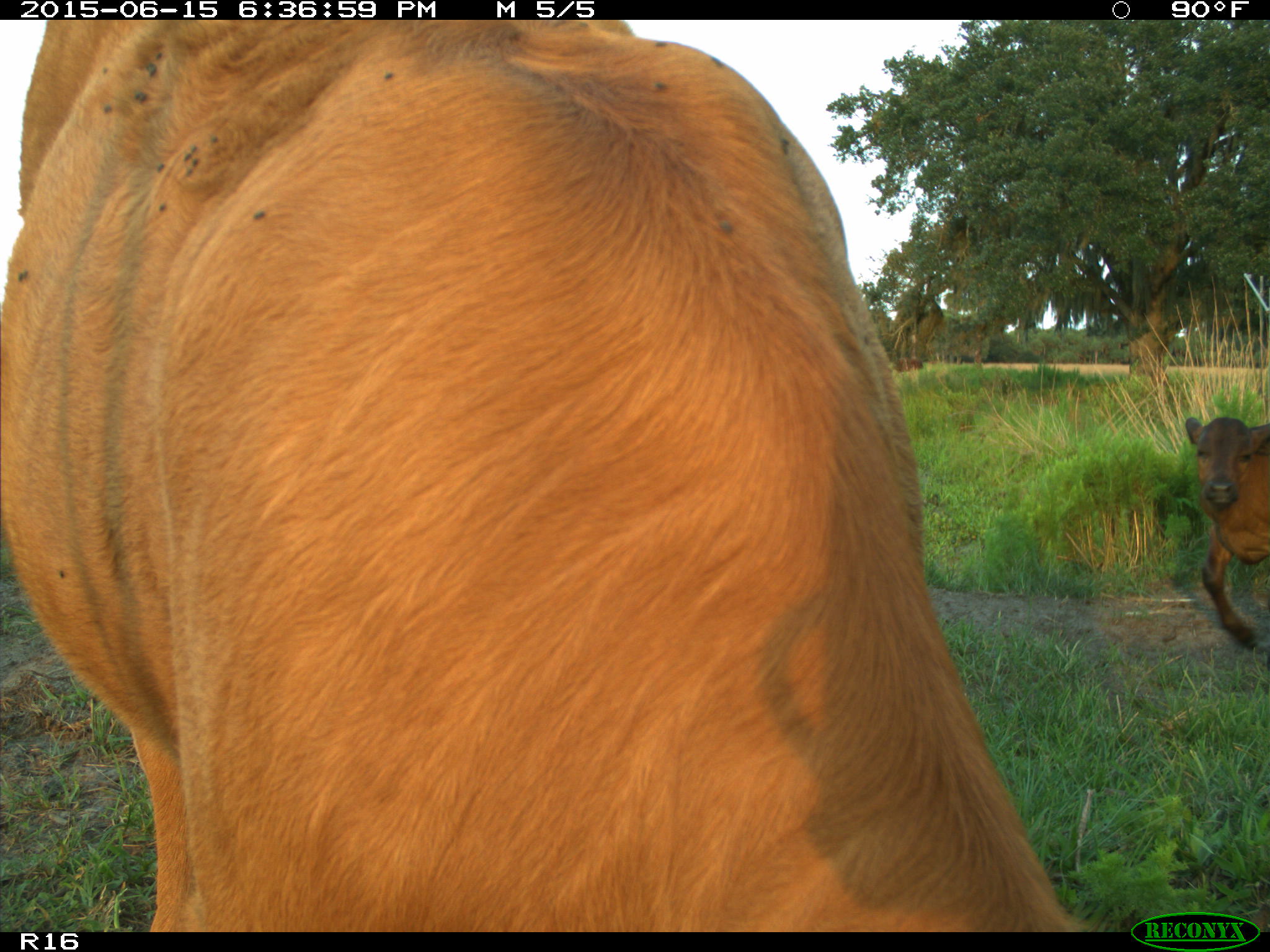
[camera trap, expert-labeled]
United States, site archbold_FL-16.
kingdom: Animalia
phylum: Chordata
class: Mammalia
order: Artiodactyla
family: Bovidae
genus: Bos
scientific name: Bos taurus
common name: domestic cow